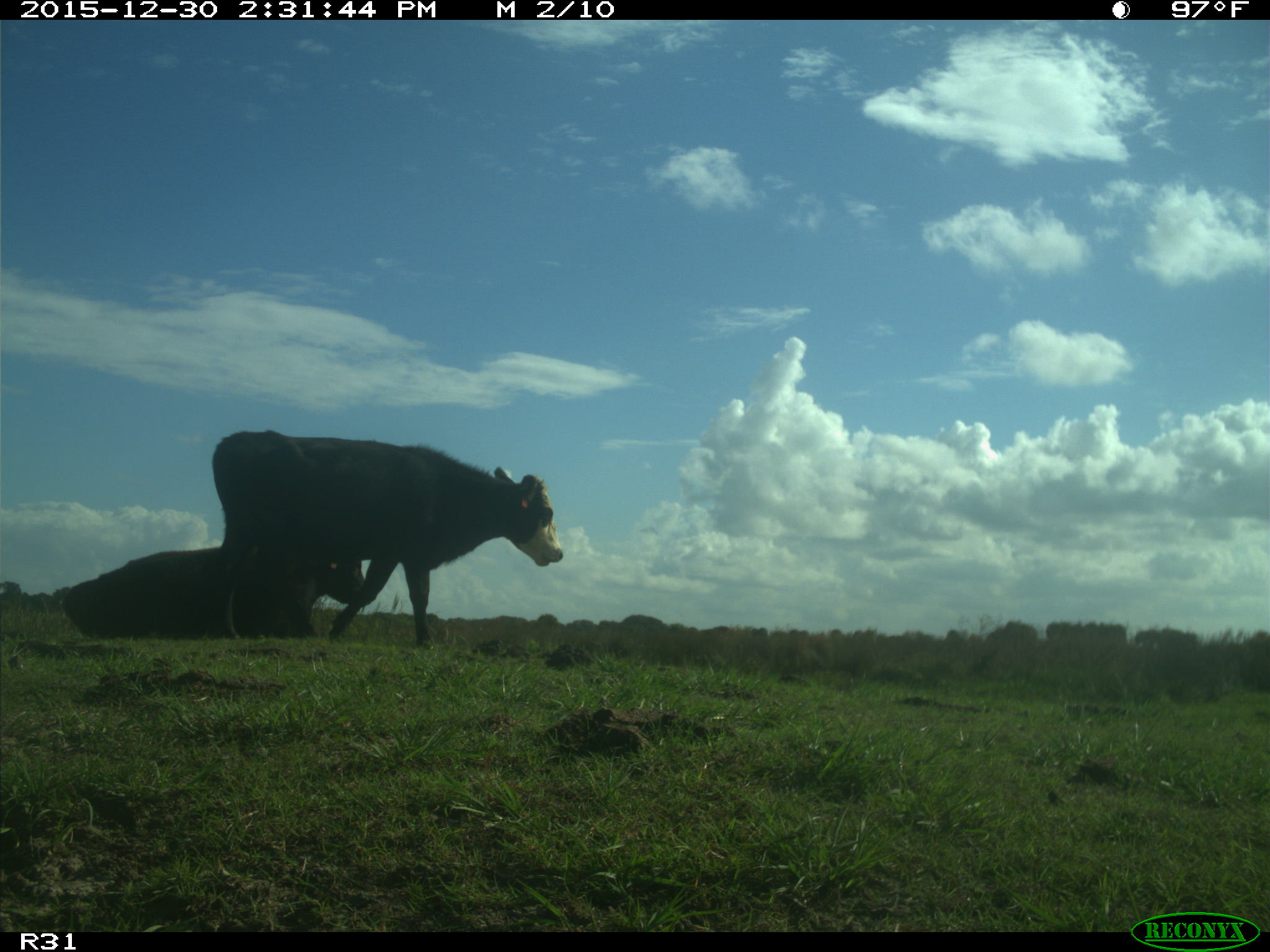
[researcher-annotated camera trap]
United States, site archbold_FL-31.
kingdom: Animalia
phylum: Chordata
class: Mammalia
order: Artiodactyla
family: Bovidae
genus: Bos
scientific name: Bos taurus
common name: domestic cow